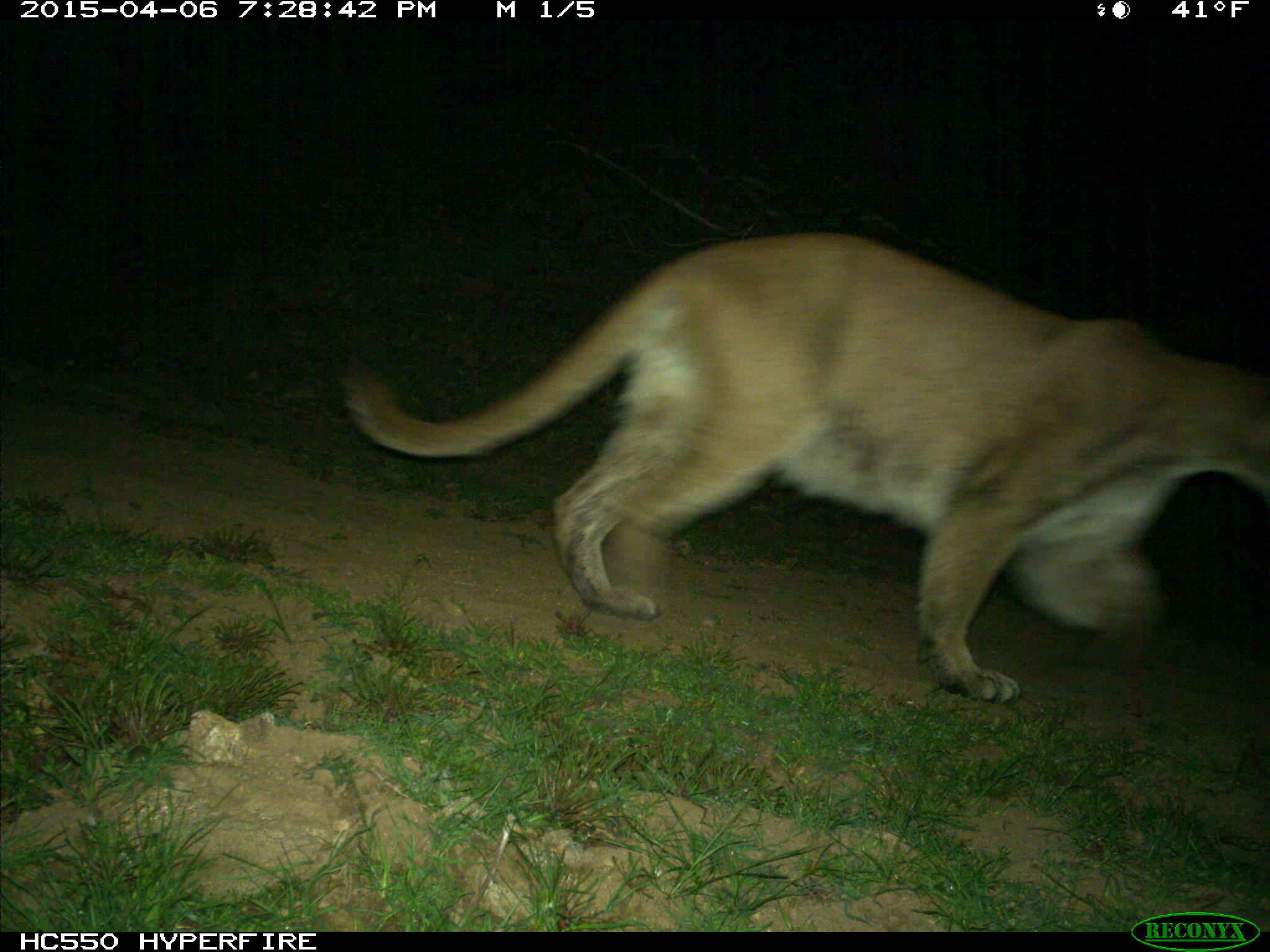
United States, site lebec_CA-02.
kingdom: Animalia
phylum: Chordata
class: Mammalia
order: Carnivora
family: Felidae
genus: Puma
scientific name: Puma concolor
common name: mountain lion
Puma concolor (mountain lion).